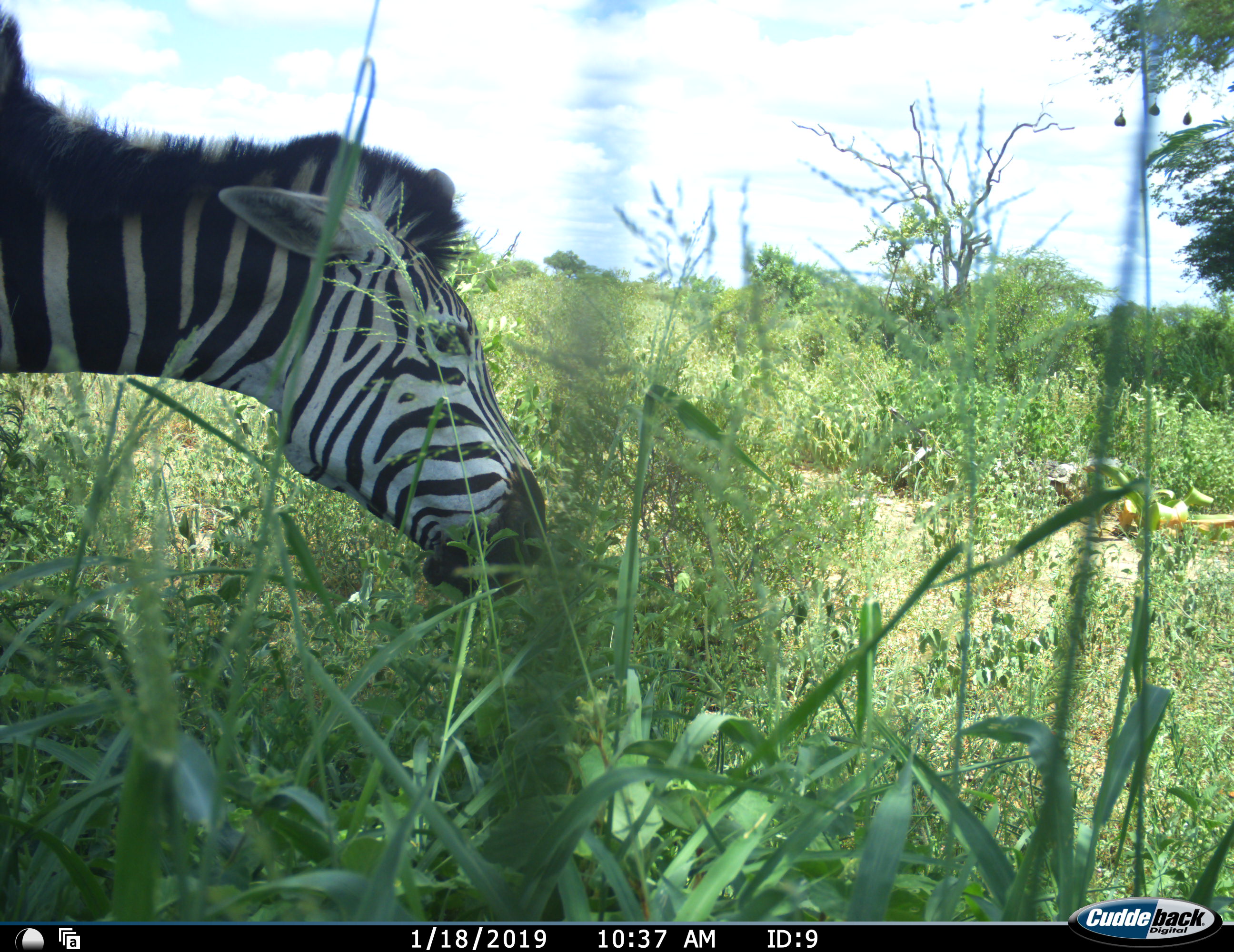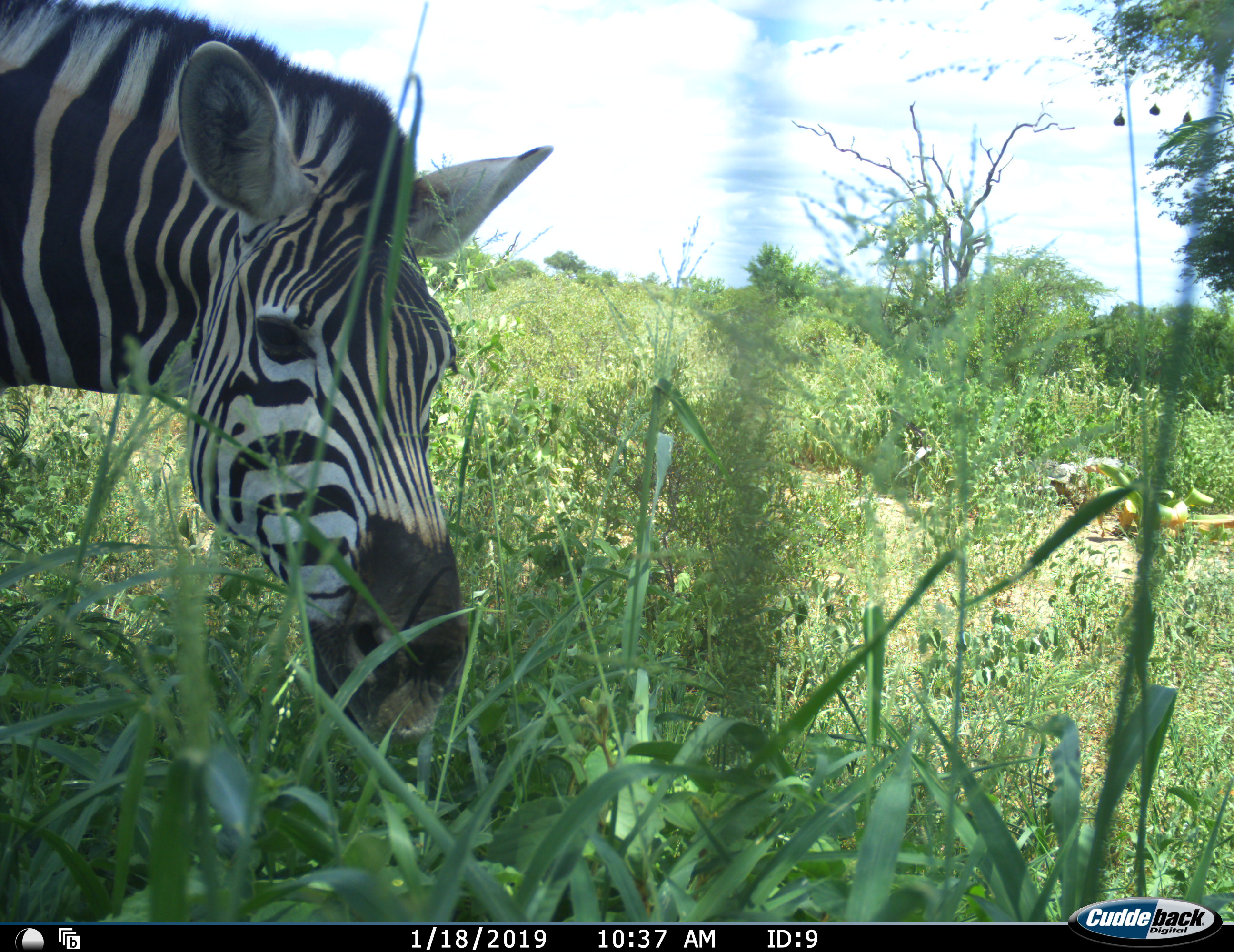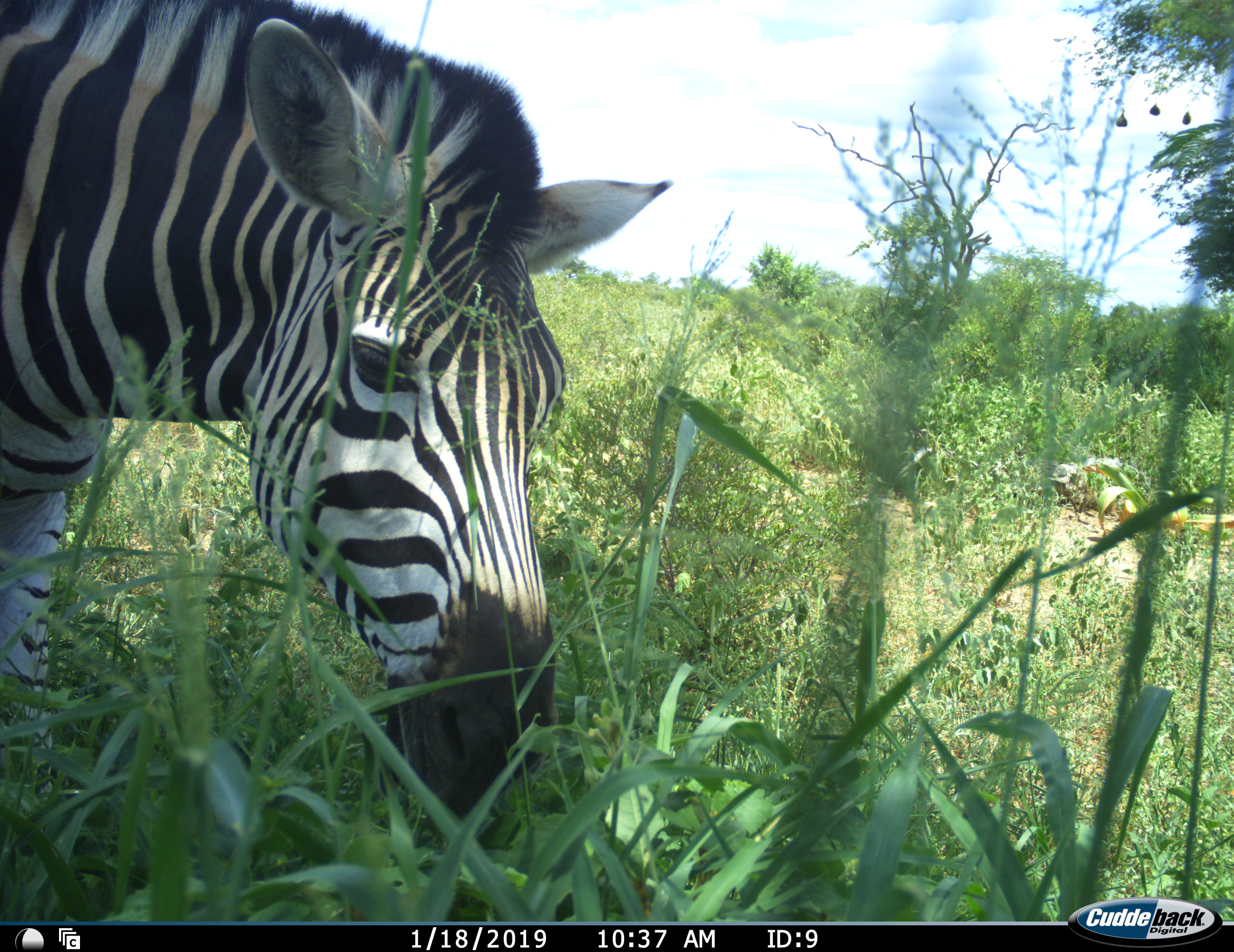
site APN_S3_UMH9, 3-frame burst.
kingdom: Animalia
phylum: Chordata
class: Mammalia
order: Perissodactyla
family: Equidae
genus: Equus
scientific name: Equus quagga burchellii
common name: burchell's zebra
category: zebraburchells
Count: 1.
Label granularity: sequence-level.